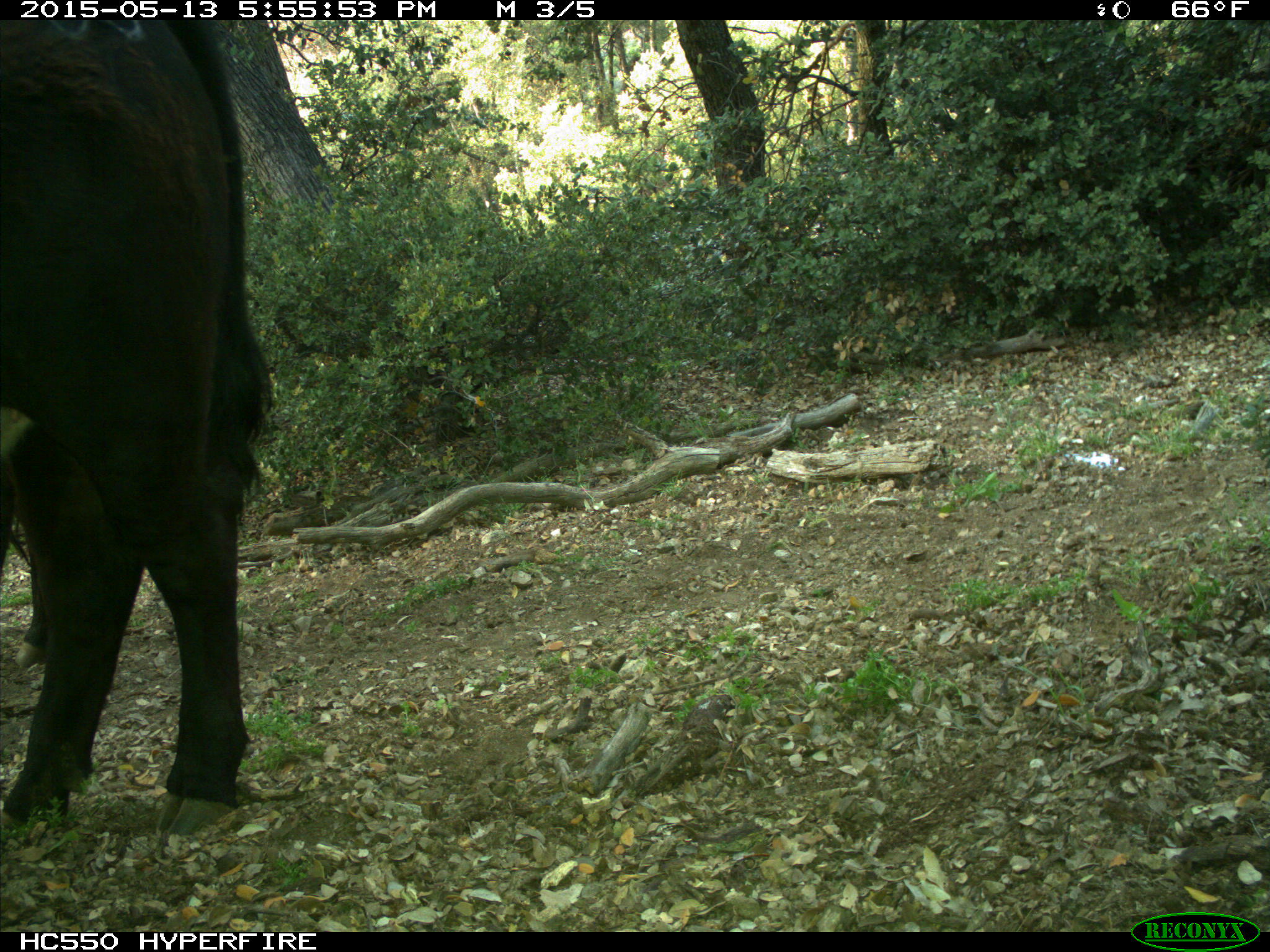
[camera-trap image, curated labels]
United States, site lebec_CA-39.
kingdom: Animalia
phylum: Chordata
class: Mammalia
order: Artiodactyla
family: Bovidae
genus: Bos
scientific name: Bos taurus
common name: domestic cow